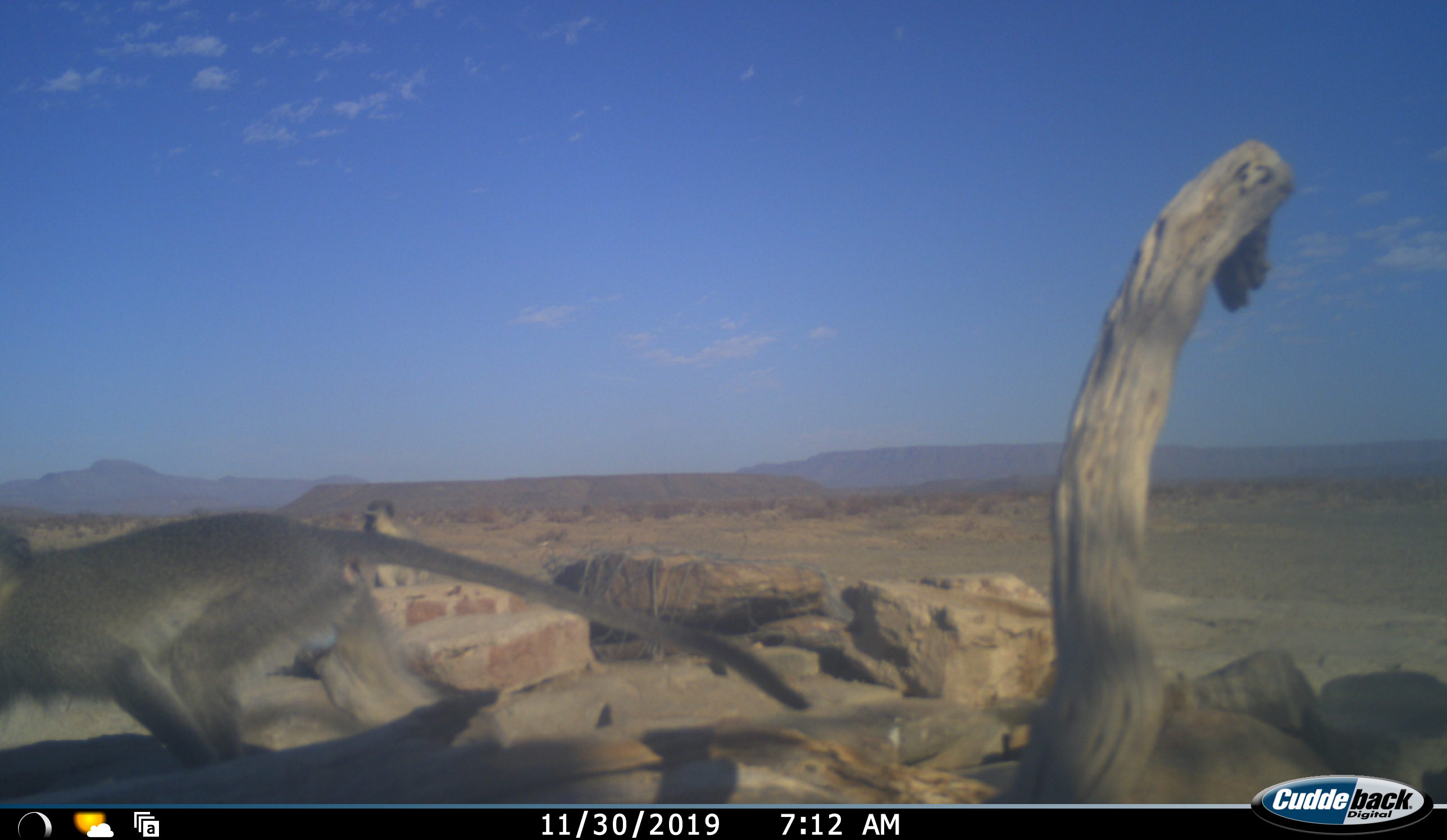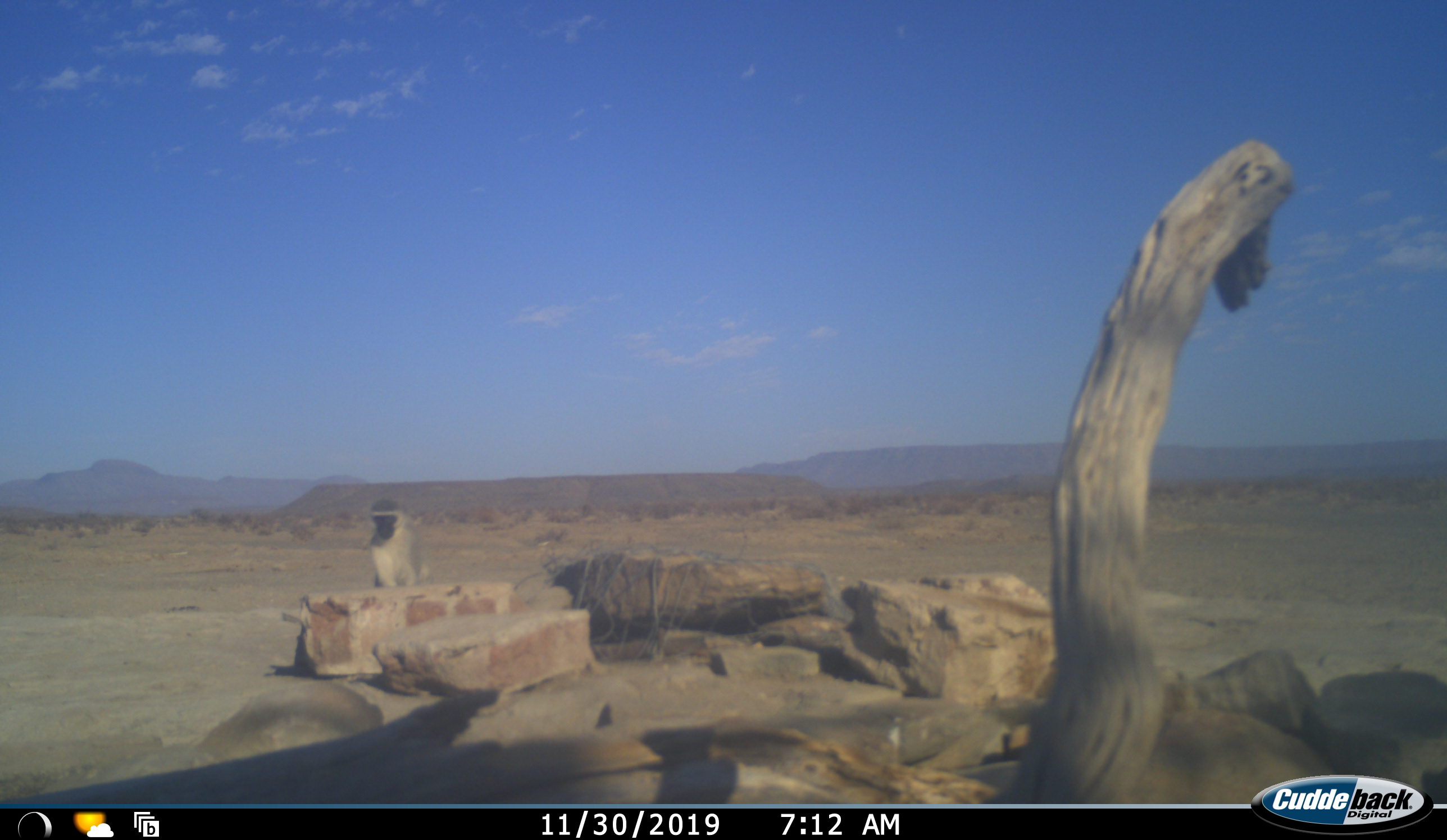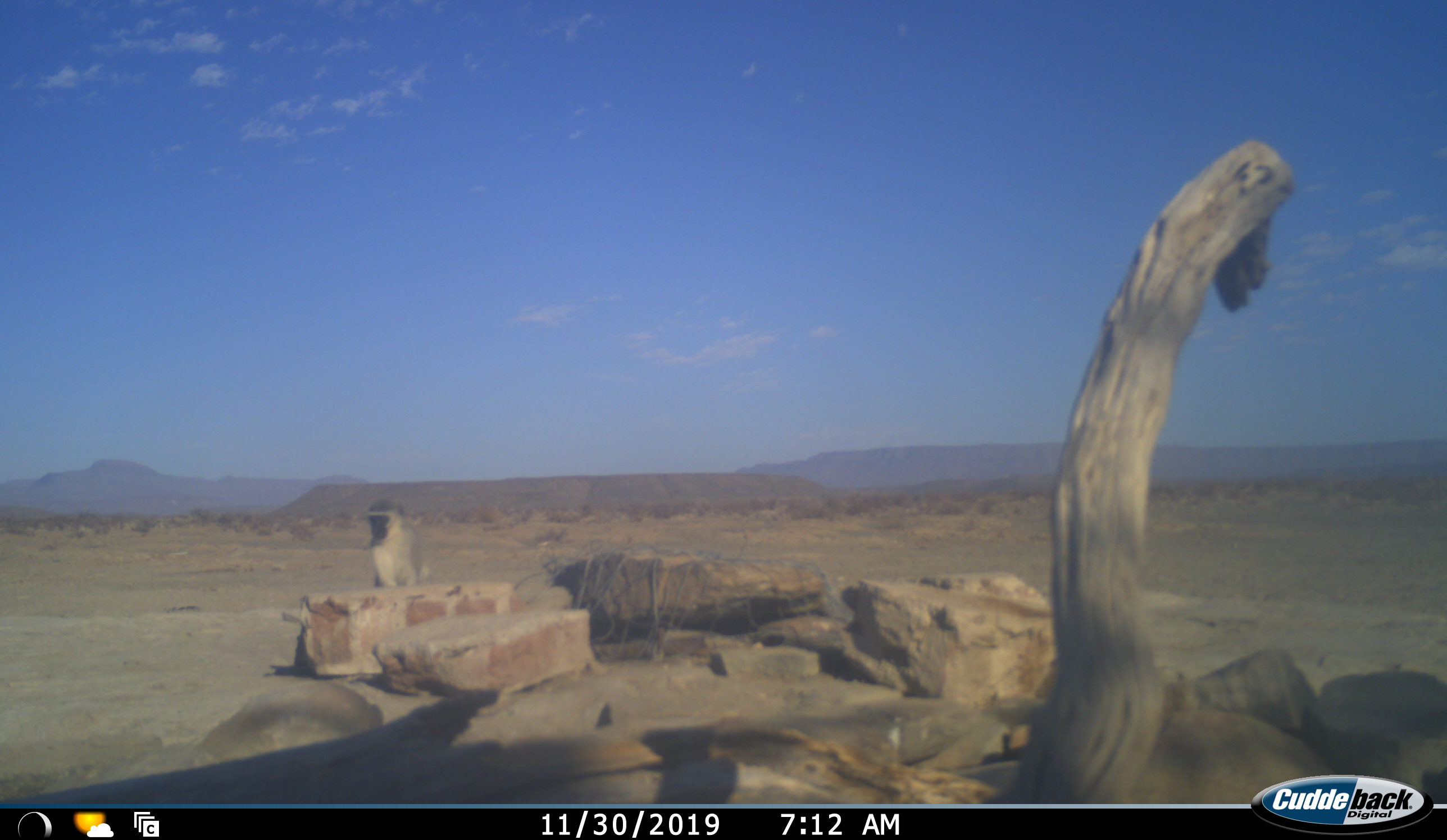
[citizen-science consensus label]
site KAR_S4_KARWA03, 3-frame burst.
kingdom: Animalia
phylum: Chordata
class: Mammalia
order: Primates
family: Cercopithecidae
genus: Chlorocebus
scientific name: Chlorocebus pygerythrus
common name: vervet monkey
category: monkeyvervet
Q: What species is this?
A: Monkeyvervet (vervet monkey) (Chlorocebus pygerythrus).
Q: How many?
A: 2.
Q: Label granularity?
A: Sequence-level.